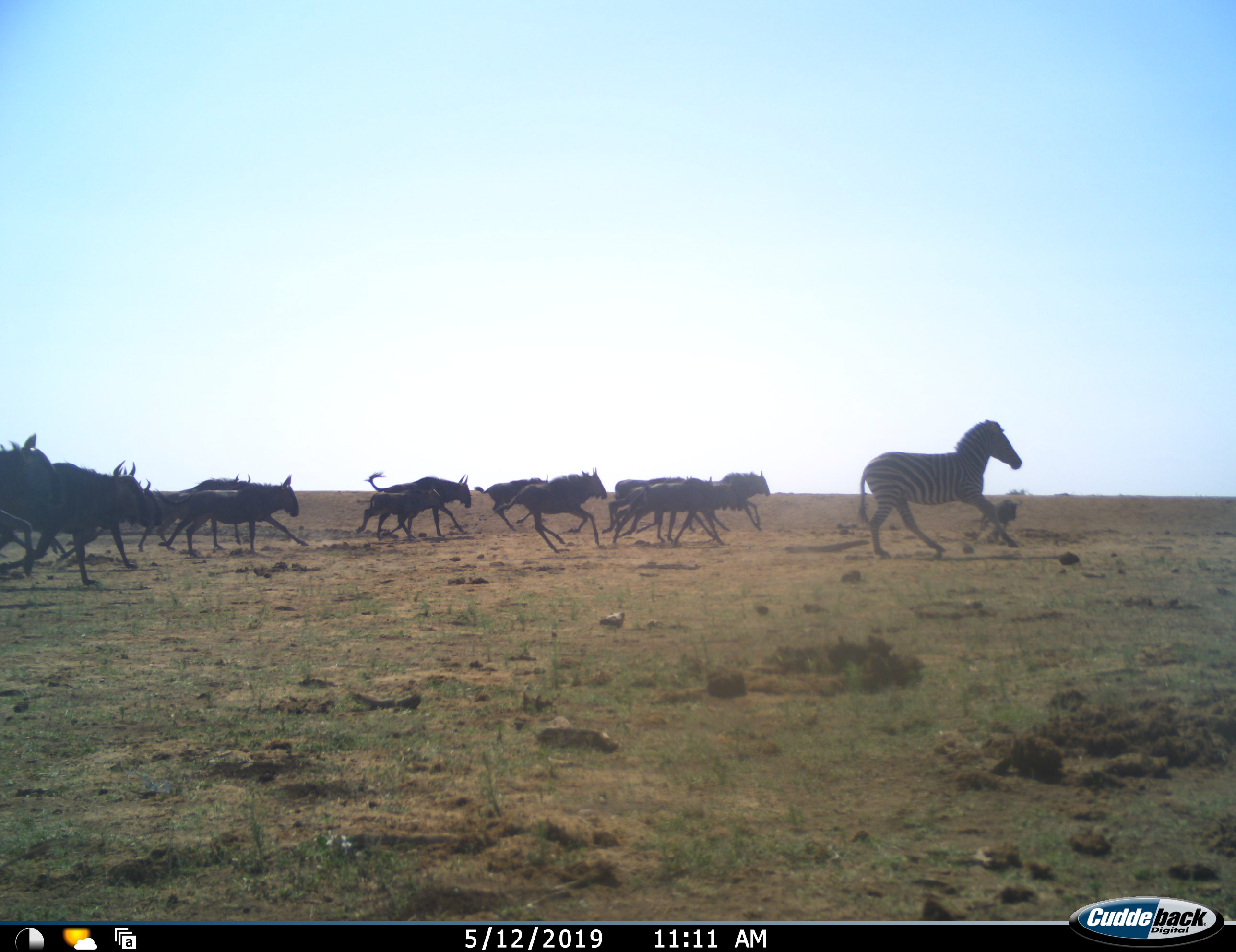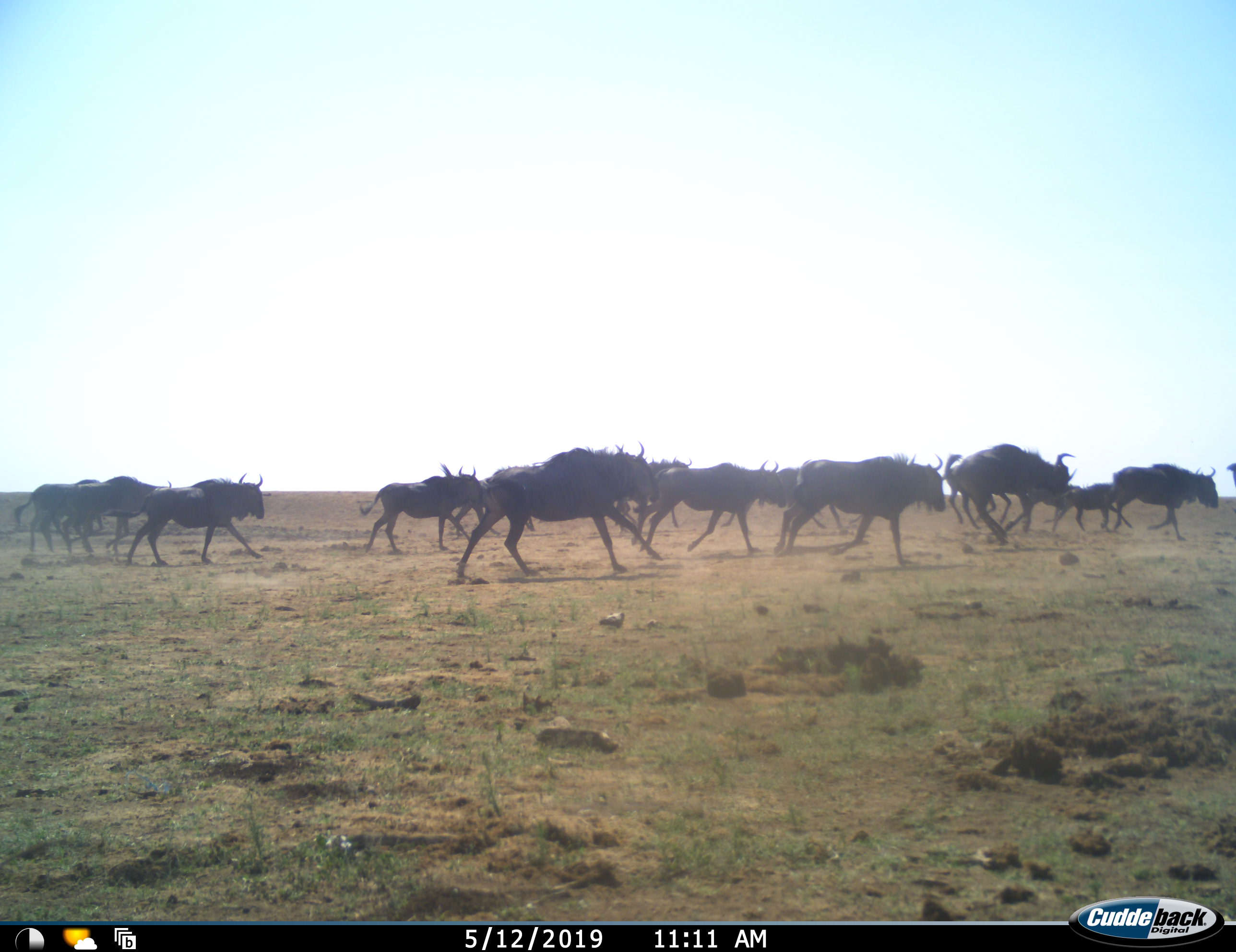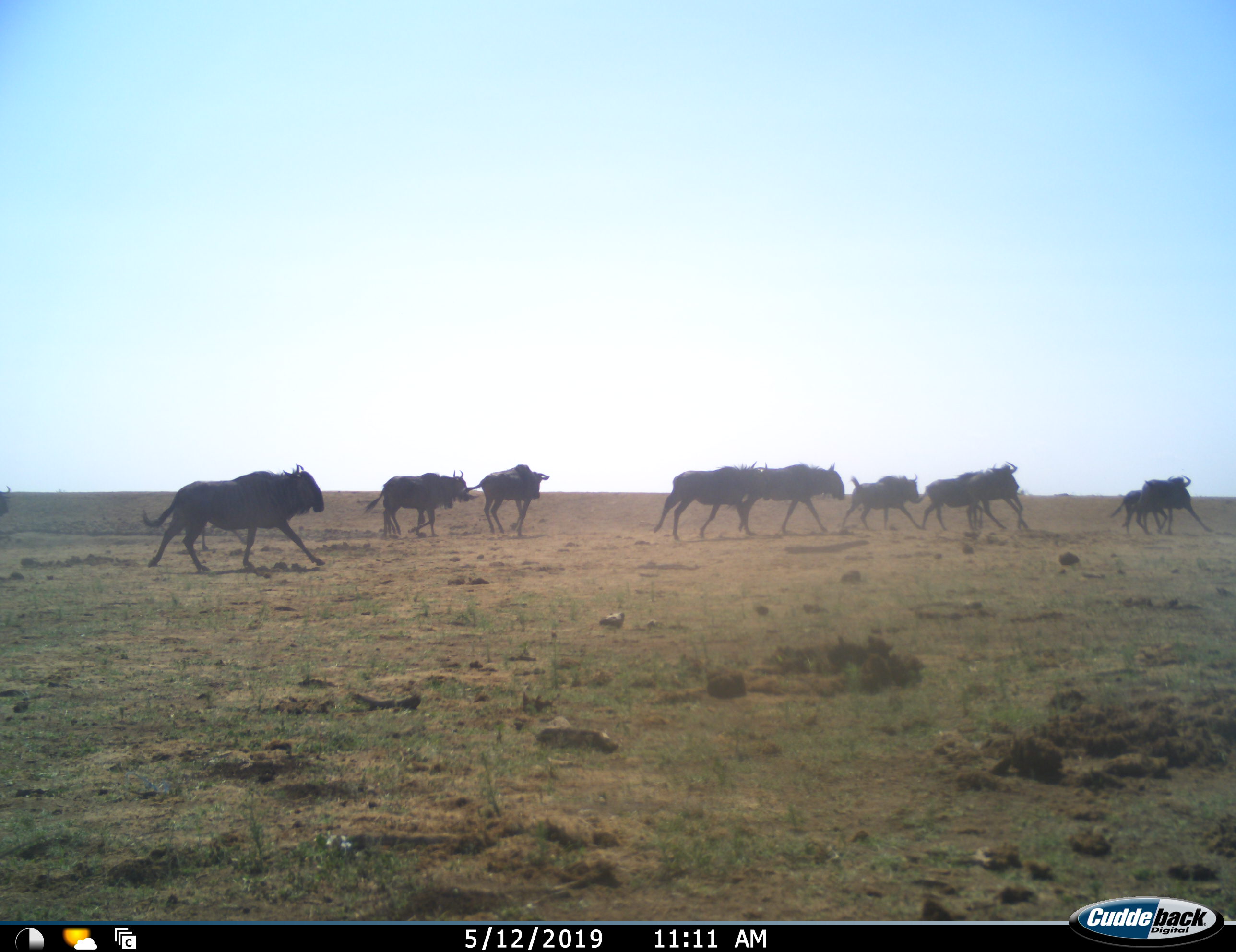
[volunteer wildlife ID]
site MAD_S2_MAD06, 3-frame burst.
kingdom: Animalia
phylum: Chordata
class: Mammalia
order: Artiodactyla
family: Bovidae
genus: Connochaetes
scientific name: Connochaetes taurinus taurinus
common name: blue wildebeest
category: wildebeestblue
Wildebeestblue (blue wildebeest) (Connochaetes taurinus taurinus), count 11-50. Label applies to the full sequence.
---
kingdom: Animalia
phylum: Chordata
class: Mammalia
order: Perissodactyla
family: Equidae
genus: Equus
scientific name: Equus quagga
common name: plains zebra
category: zebraplains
Zebraplains (plains zebra) (Equus quagga), count 1. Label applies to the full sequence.